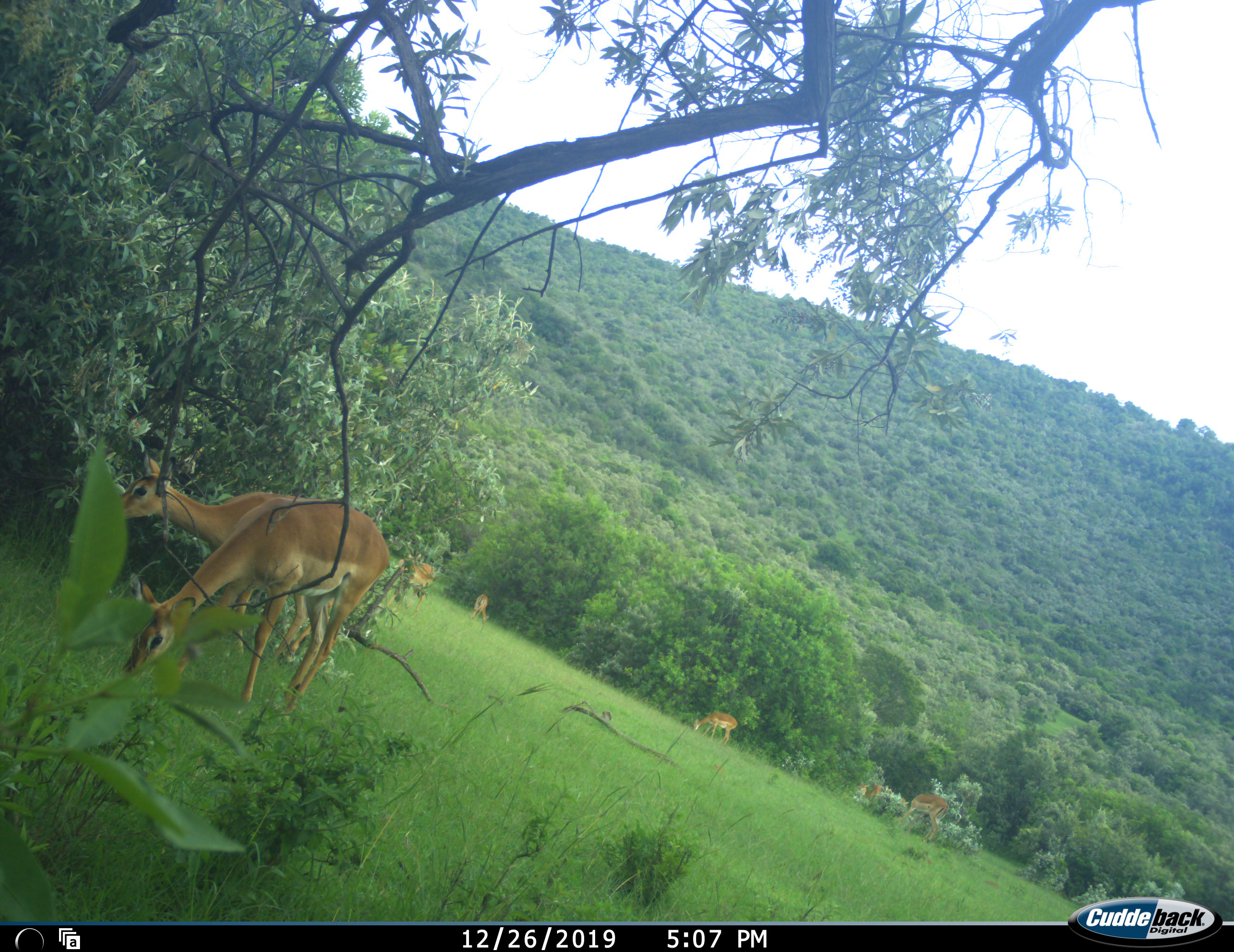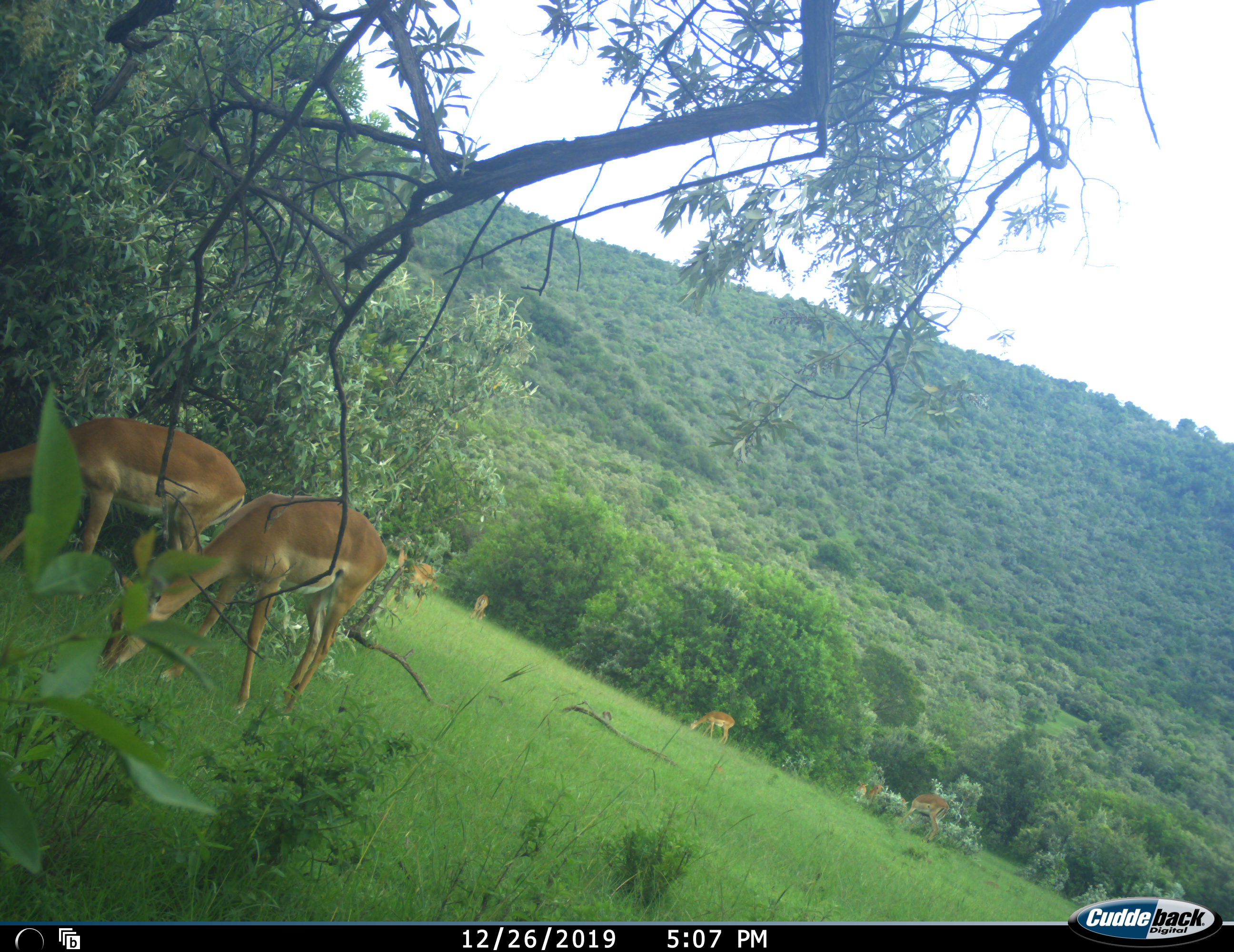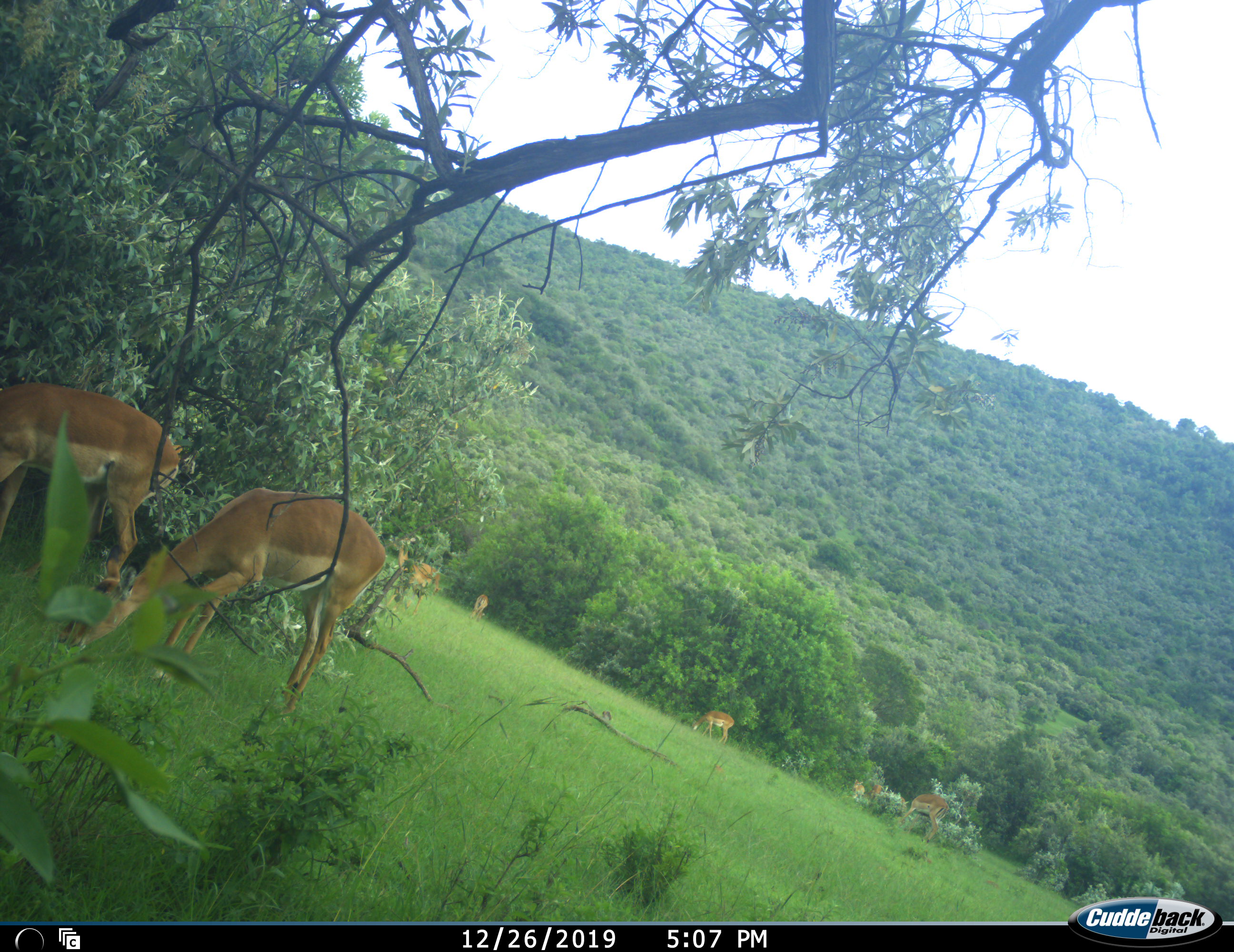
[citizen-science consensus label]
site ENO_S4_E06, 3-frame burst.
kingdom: Animalia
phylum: Chordata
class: Mammalia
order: Artiodactyla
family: Bovidae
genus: Aepyceros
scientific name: Aepyceros melampus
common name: impala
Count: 8.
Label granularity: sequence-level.